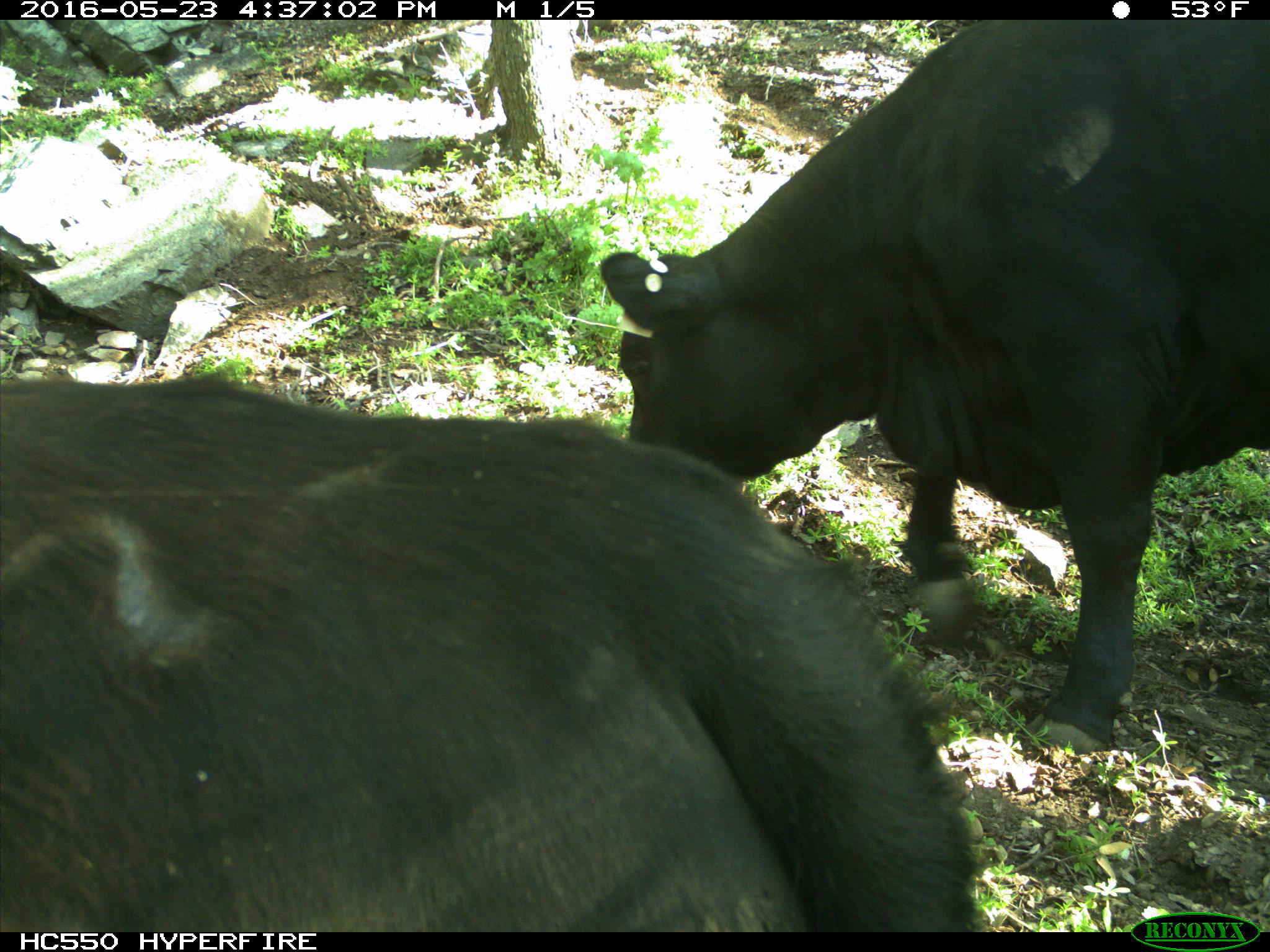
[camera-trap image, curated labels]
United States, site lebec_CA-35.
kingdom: Animalia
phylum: Chordata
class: Mammalia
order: Artiodactyla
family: Bovidae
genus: Bos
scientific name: Bos taurus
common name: domestic cow